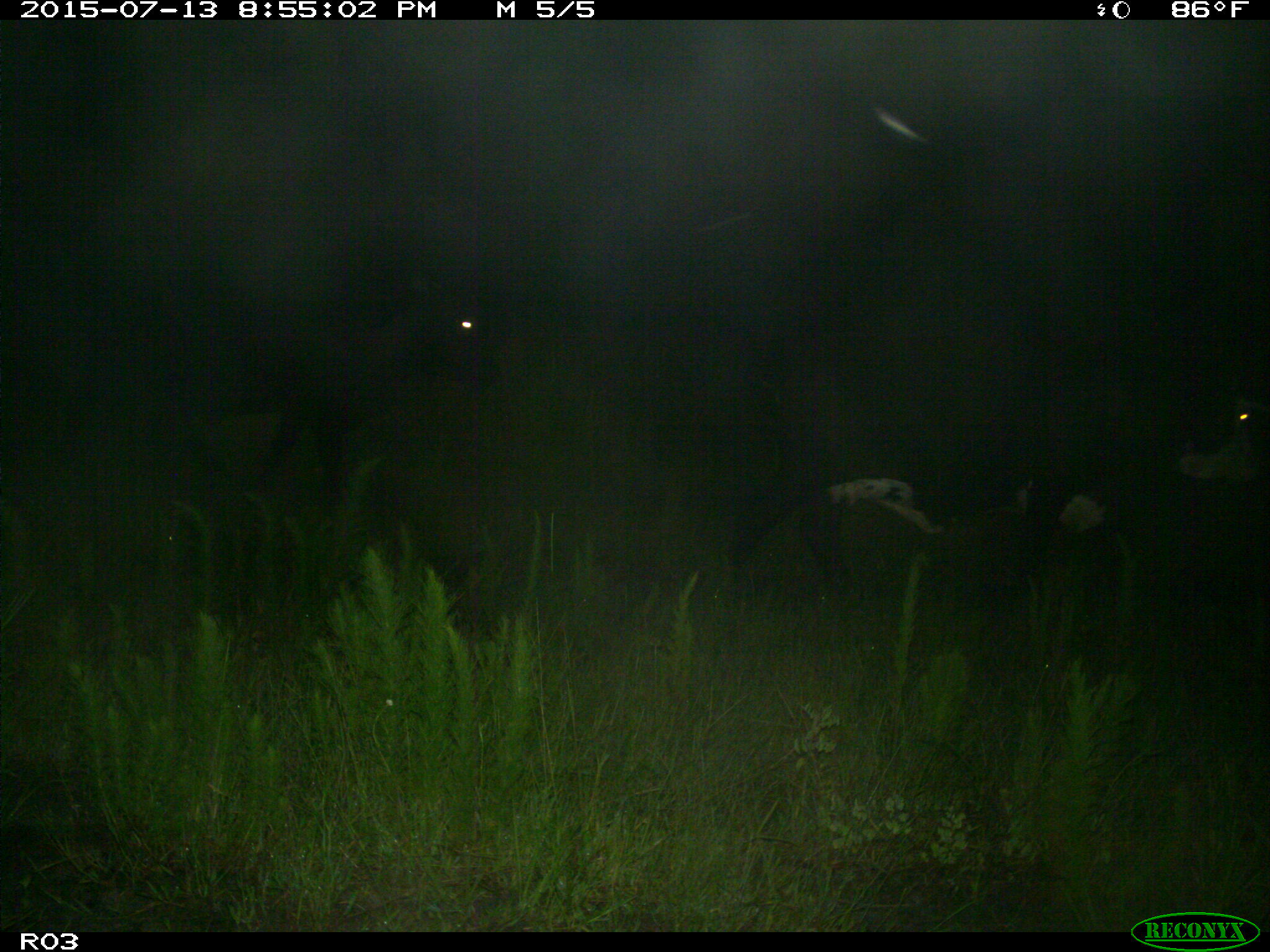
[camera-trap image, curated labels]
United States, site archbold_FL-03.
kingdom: Animalia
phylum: Chordata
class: Mammalia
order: Artiodactyla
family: Bovidae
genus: Bos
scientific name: Bos taurus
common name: domestic cow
Bos taurus (domestic cow).